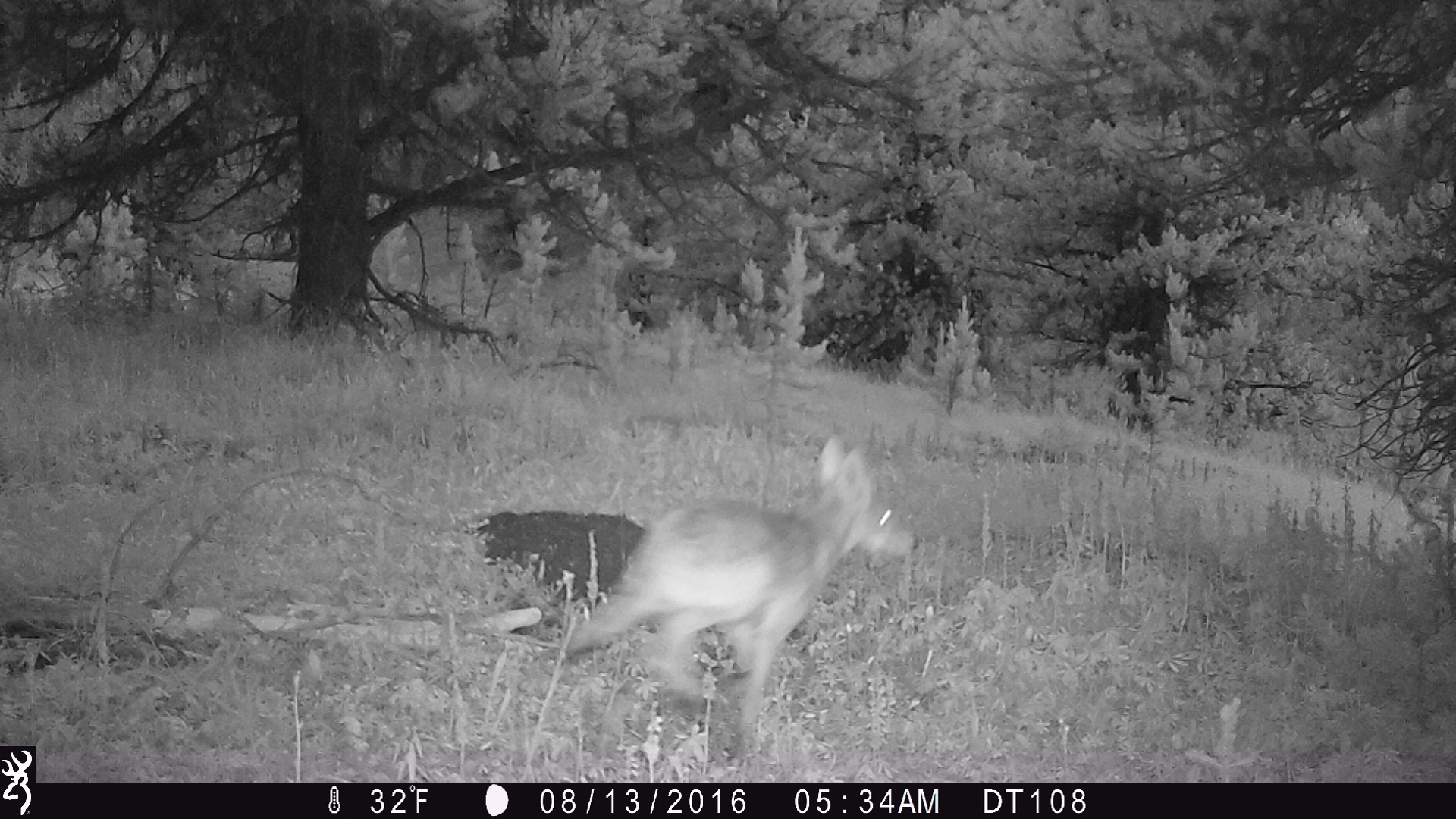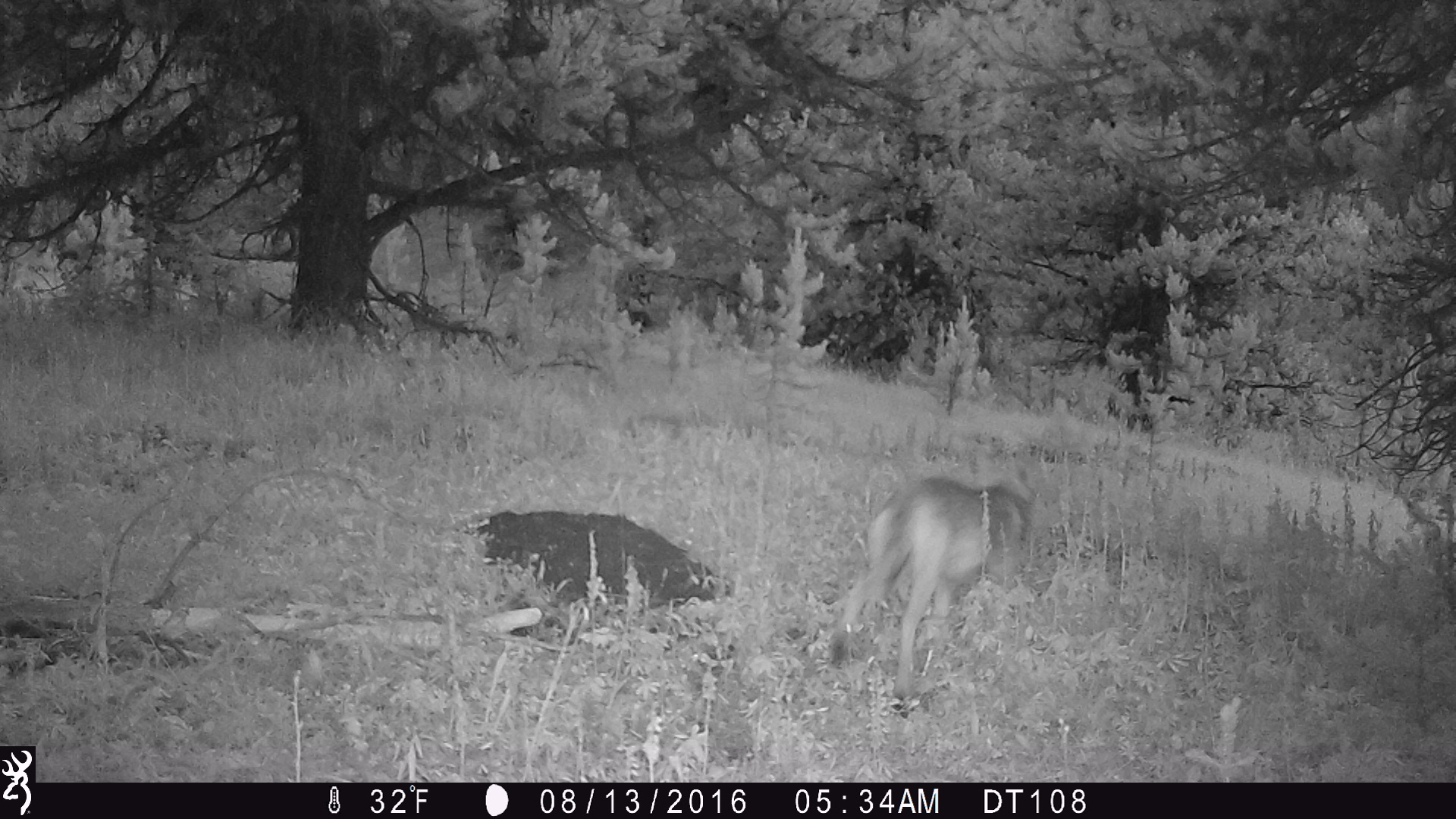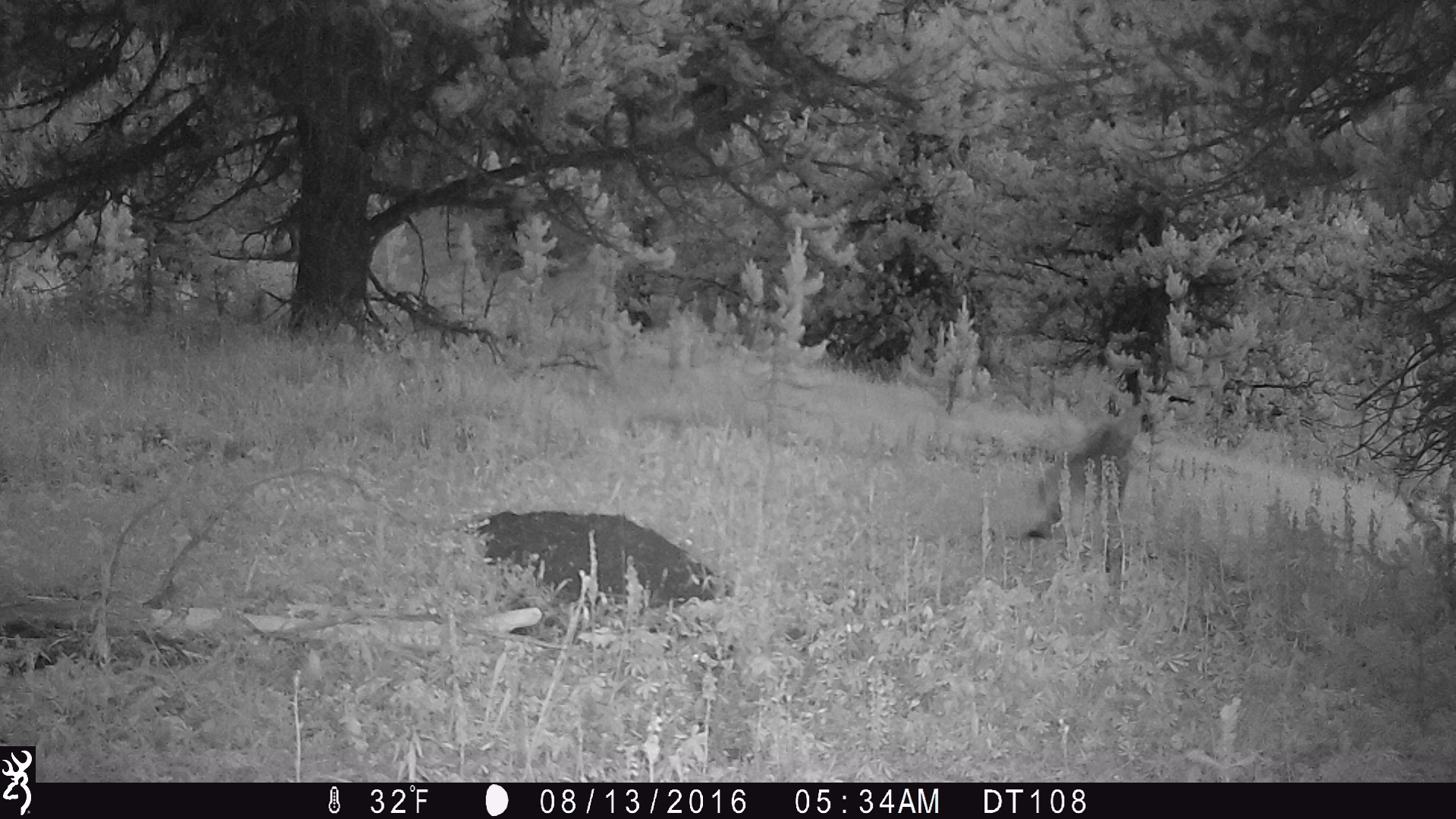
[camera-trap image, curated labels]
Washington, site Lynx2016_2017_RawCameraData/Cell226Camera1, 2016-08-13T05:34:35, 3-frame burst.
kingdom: Animalia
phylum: Chordata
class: Mammalia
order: Carnivora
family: Canidae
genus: Canis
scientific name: Canis latrans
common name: coyote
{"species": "Canis latrans (coyote)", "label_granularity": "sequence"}